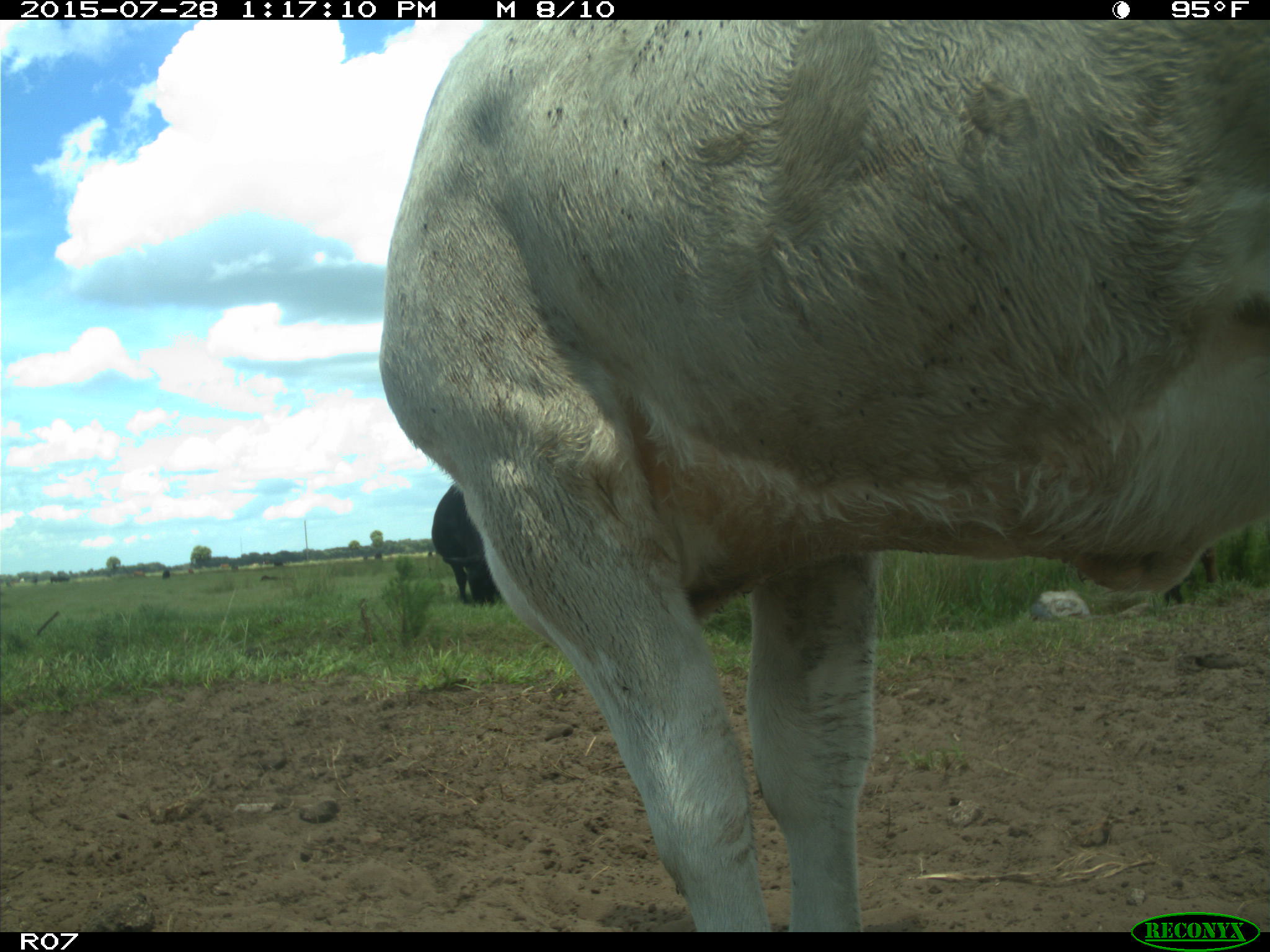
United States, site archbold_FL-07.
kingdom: Animalia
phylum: Chordata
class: Mammalia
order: Artiodactyla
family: Bovidae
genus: Bos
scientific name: Bos taurus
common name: domestic cow